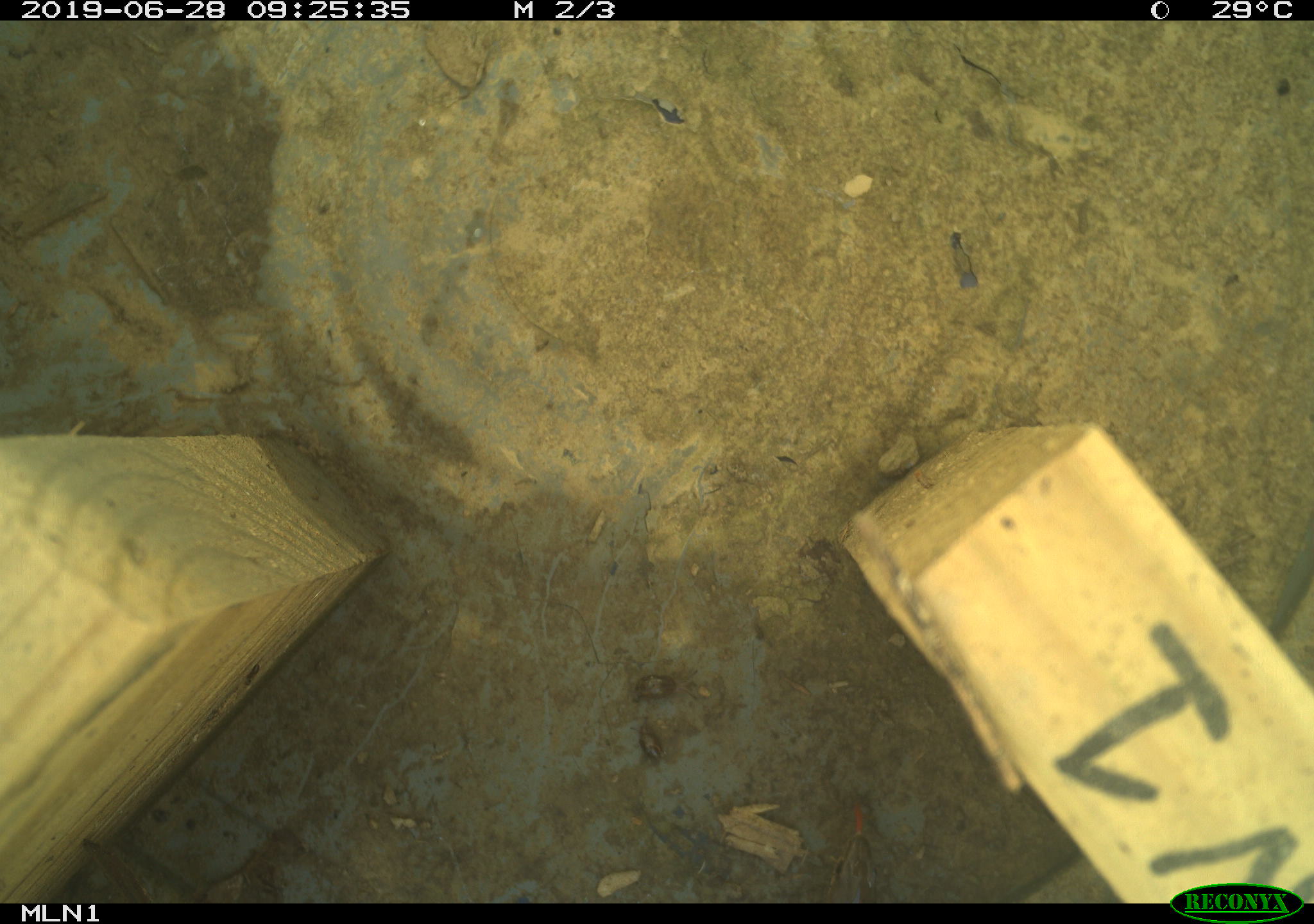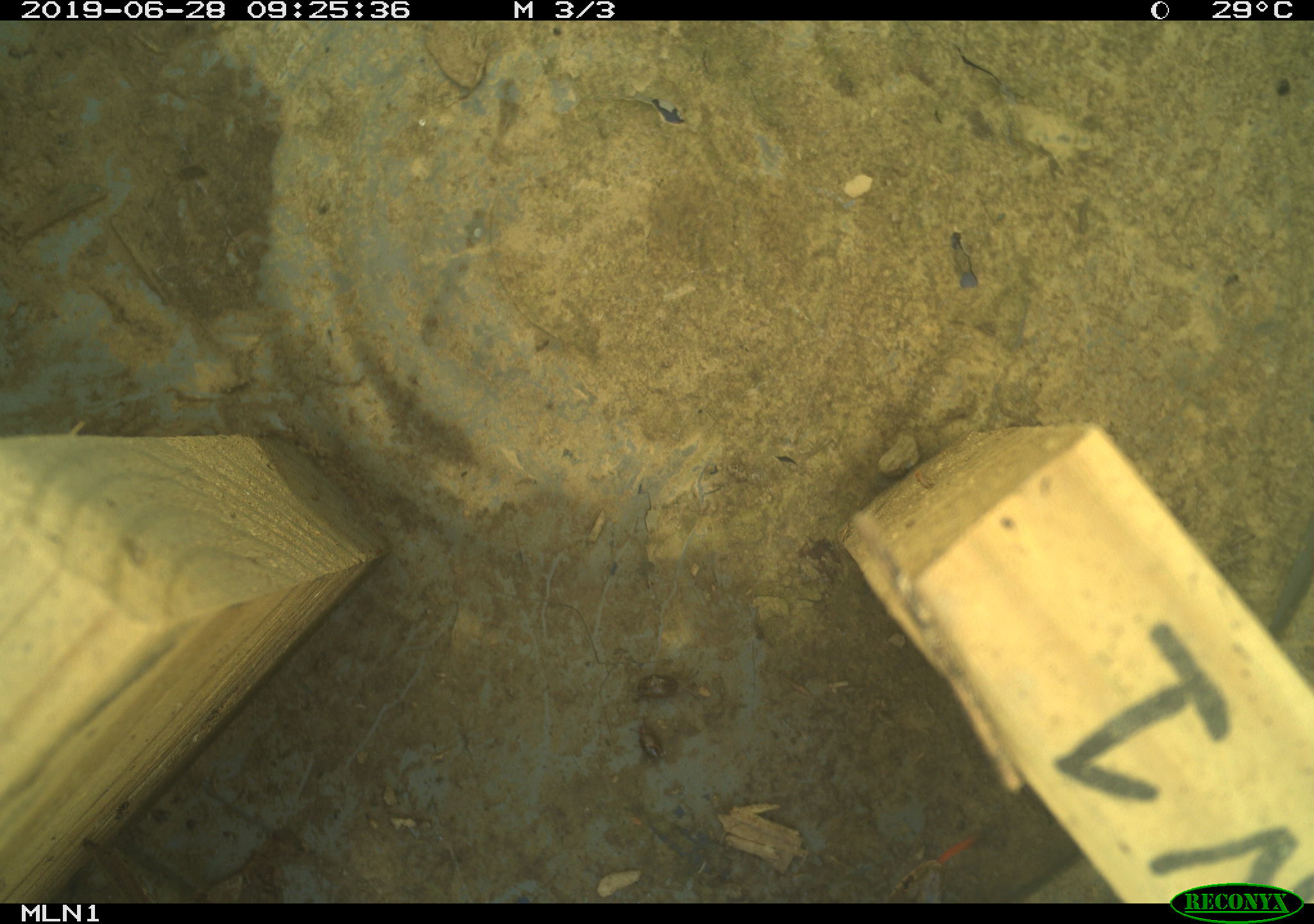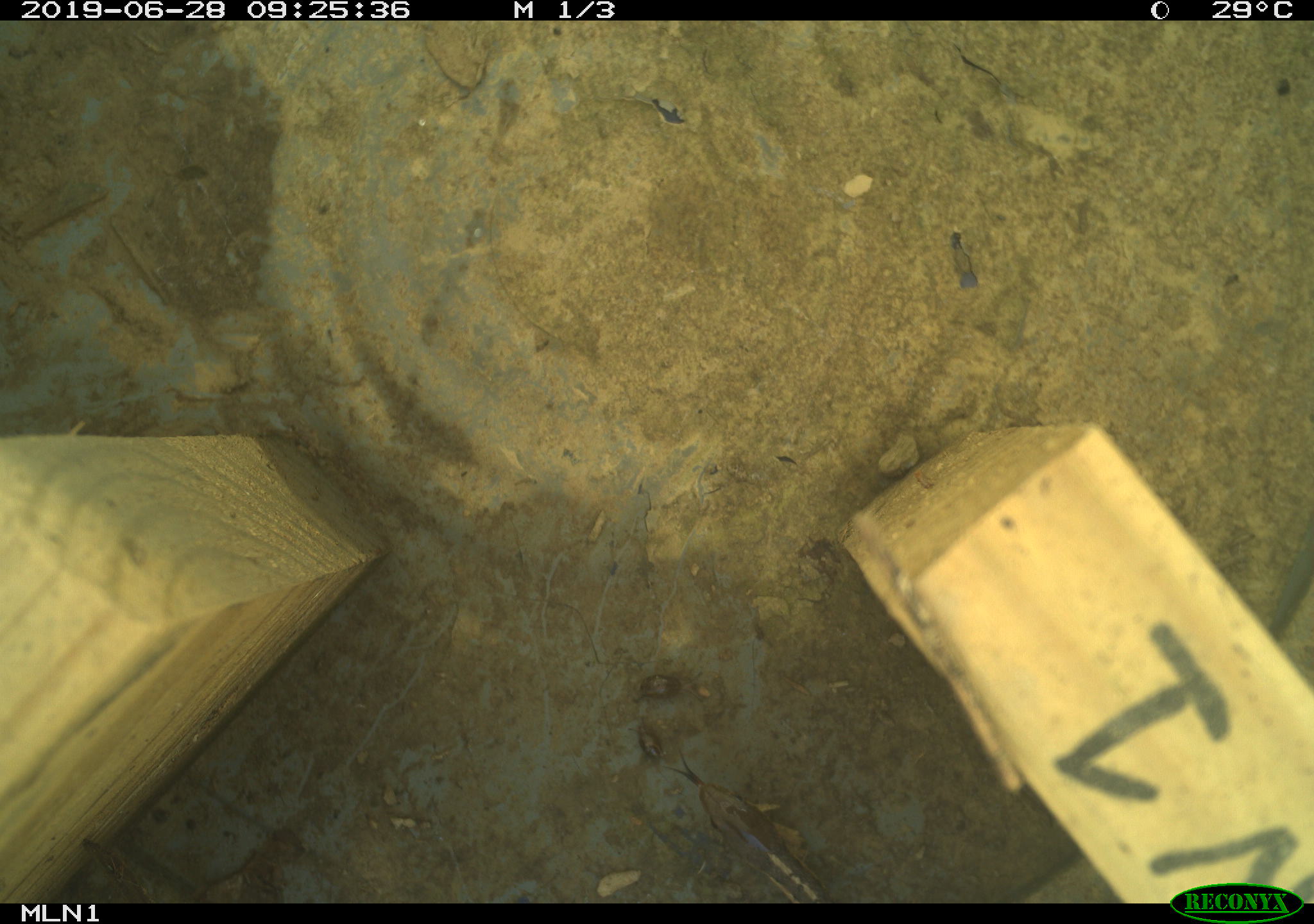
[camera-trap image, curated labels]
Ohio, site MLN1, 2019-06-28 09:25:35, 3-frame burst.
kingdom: Animalia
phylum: Chordata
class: Reptilia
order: Squamata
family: Colubridae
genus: Thamnophis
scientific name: Thamnophis sirtalis sirtalis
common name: eastern gartersnake